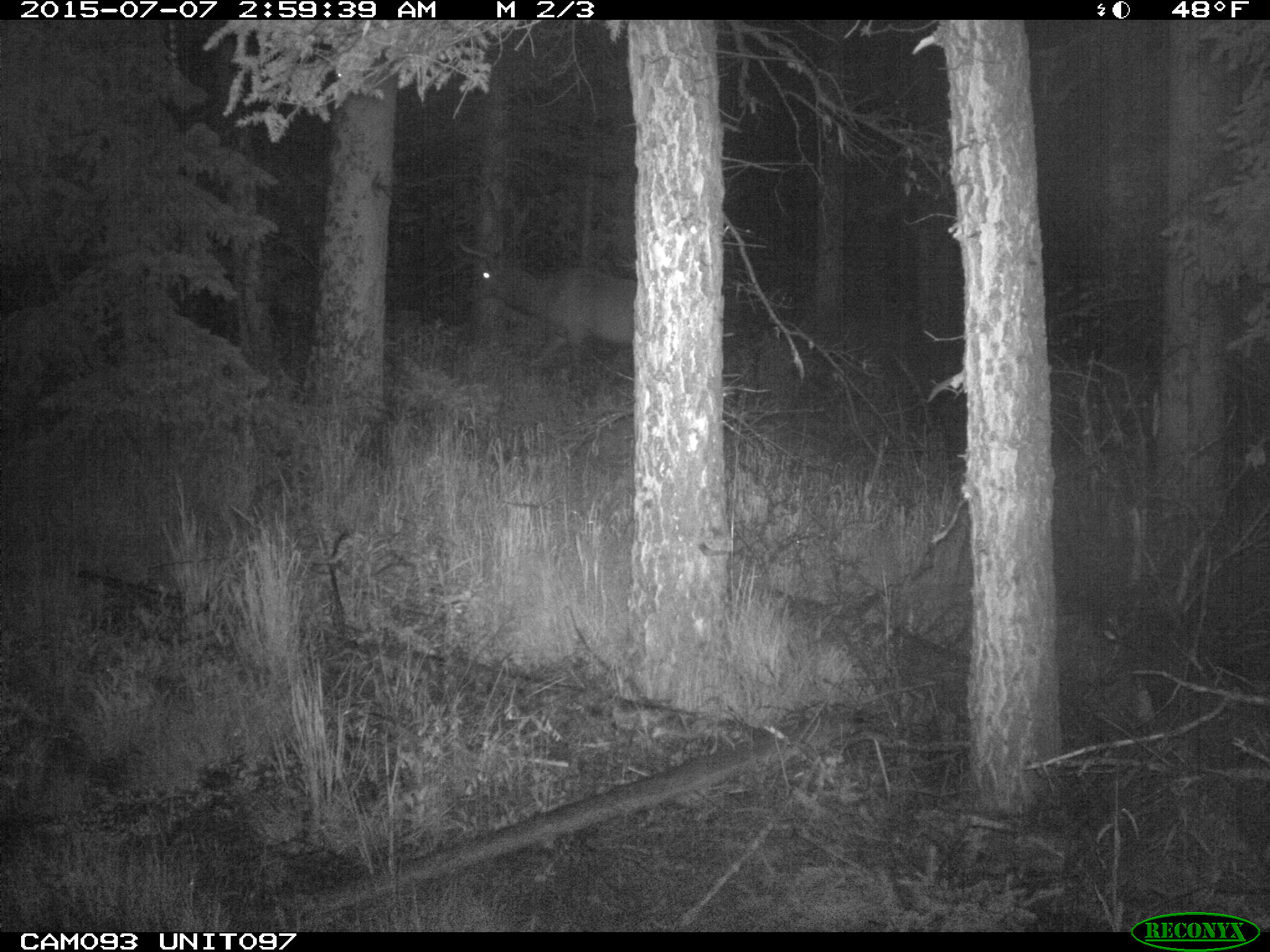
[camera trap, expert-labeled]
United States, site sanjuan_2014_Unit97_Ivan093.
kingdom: Animalia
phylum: Chordata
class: Mammalia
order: Artiodactyla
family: Cervidae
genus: Cervus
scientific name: Cervus elaphus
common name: red deer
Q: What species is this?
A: Cervus elaphus (red deer).